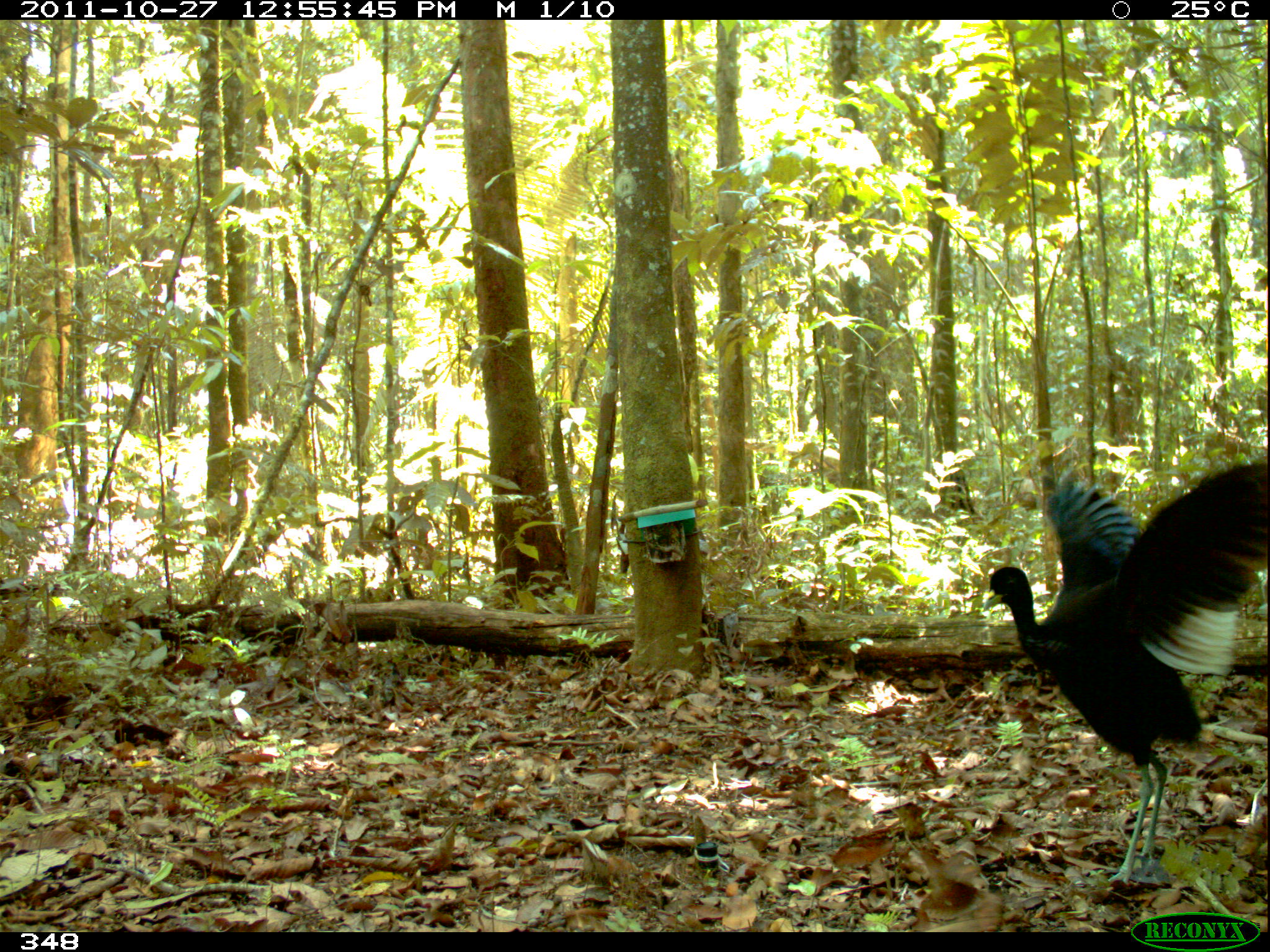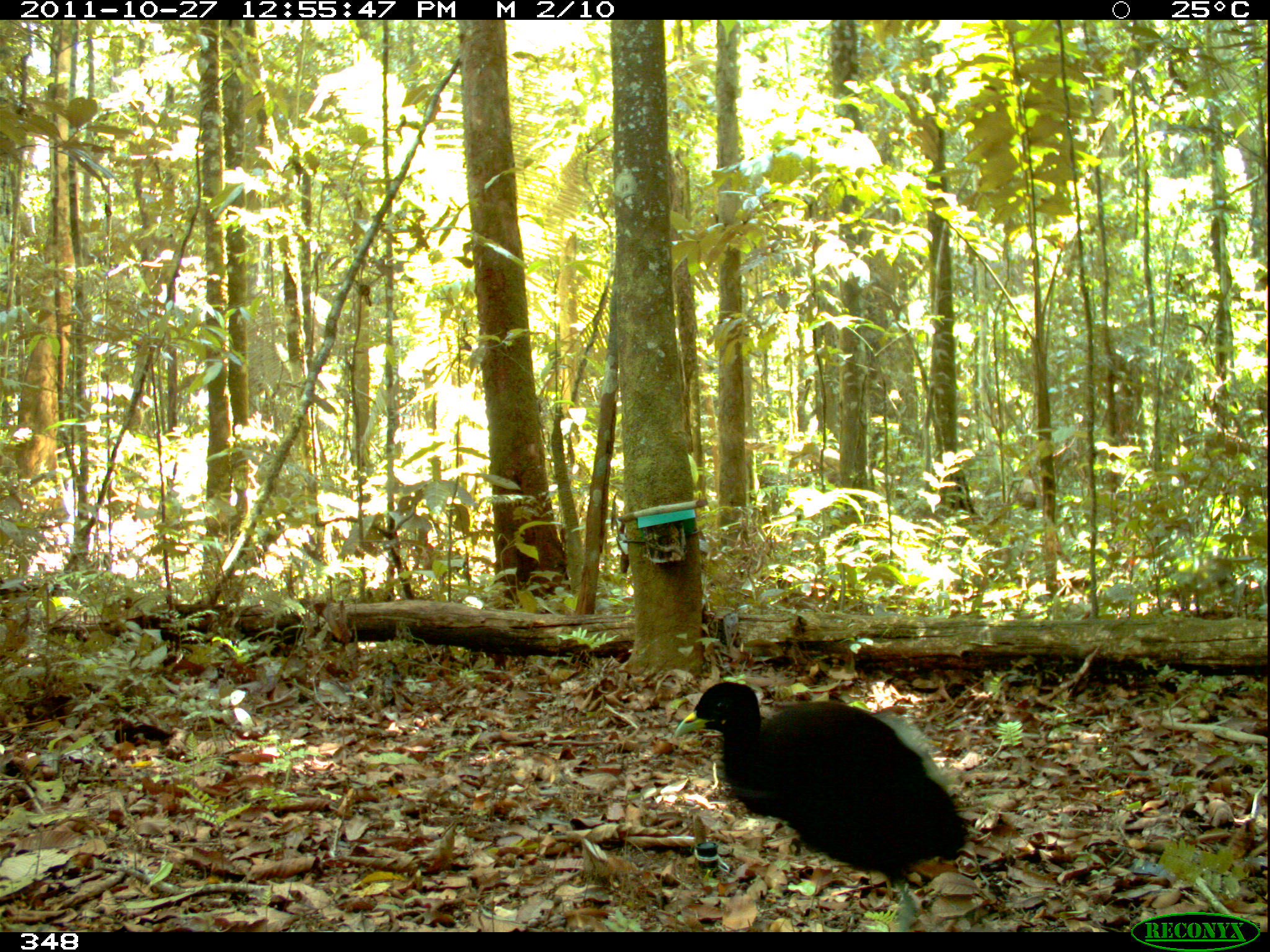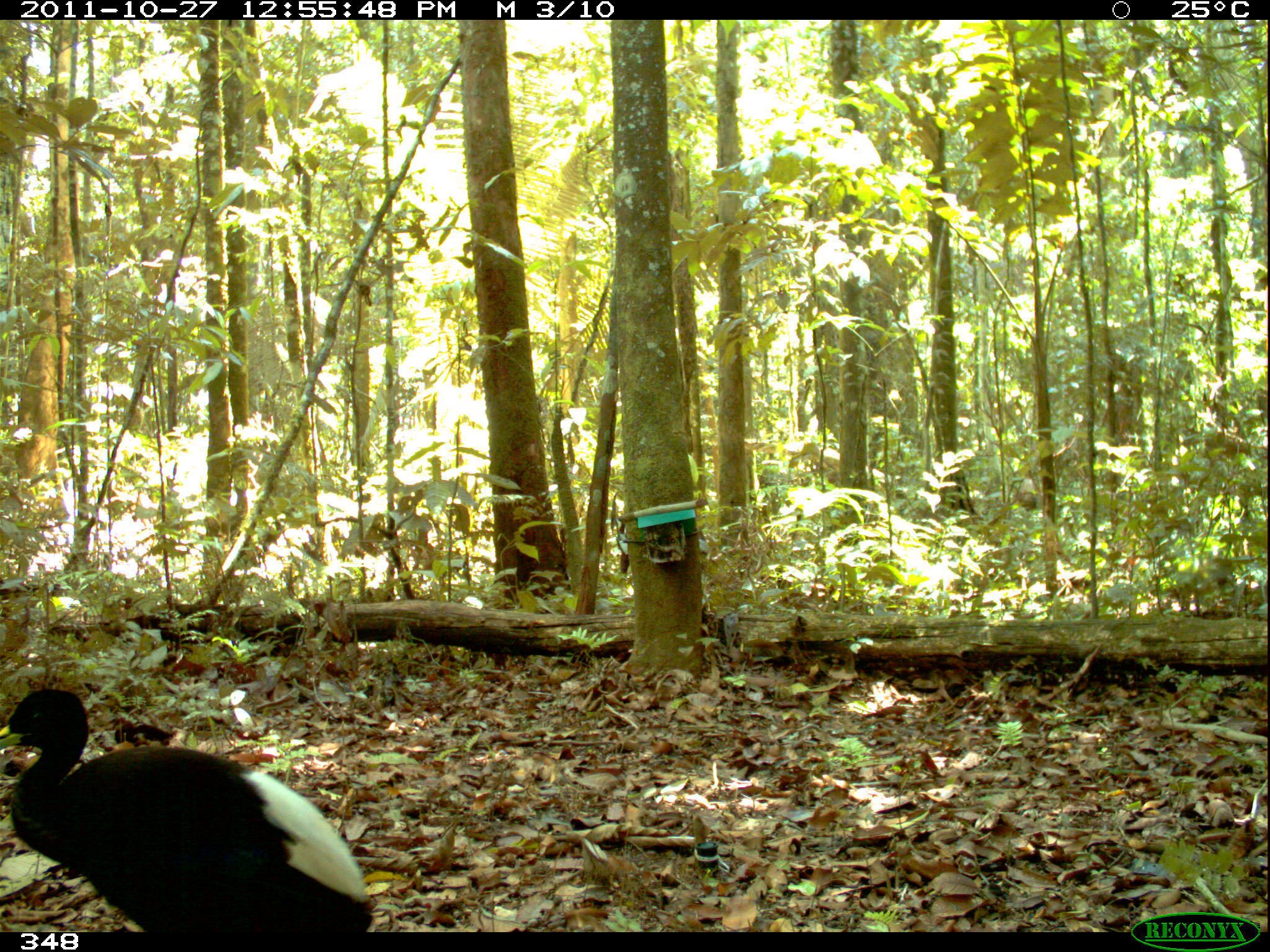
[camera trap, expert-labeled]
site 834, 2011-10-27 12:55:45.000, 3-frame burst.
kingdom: Animalia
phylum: Chordata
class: Aves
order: Gruiformes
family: Psophiidae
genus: Psophia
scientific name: Psophia leucoptera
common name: pale-winged trumpeter